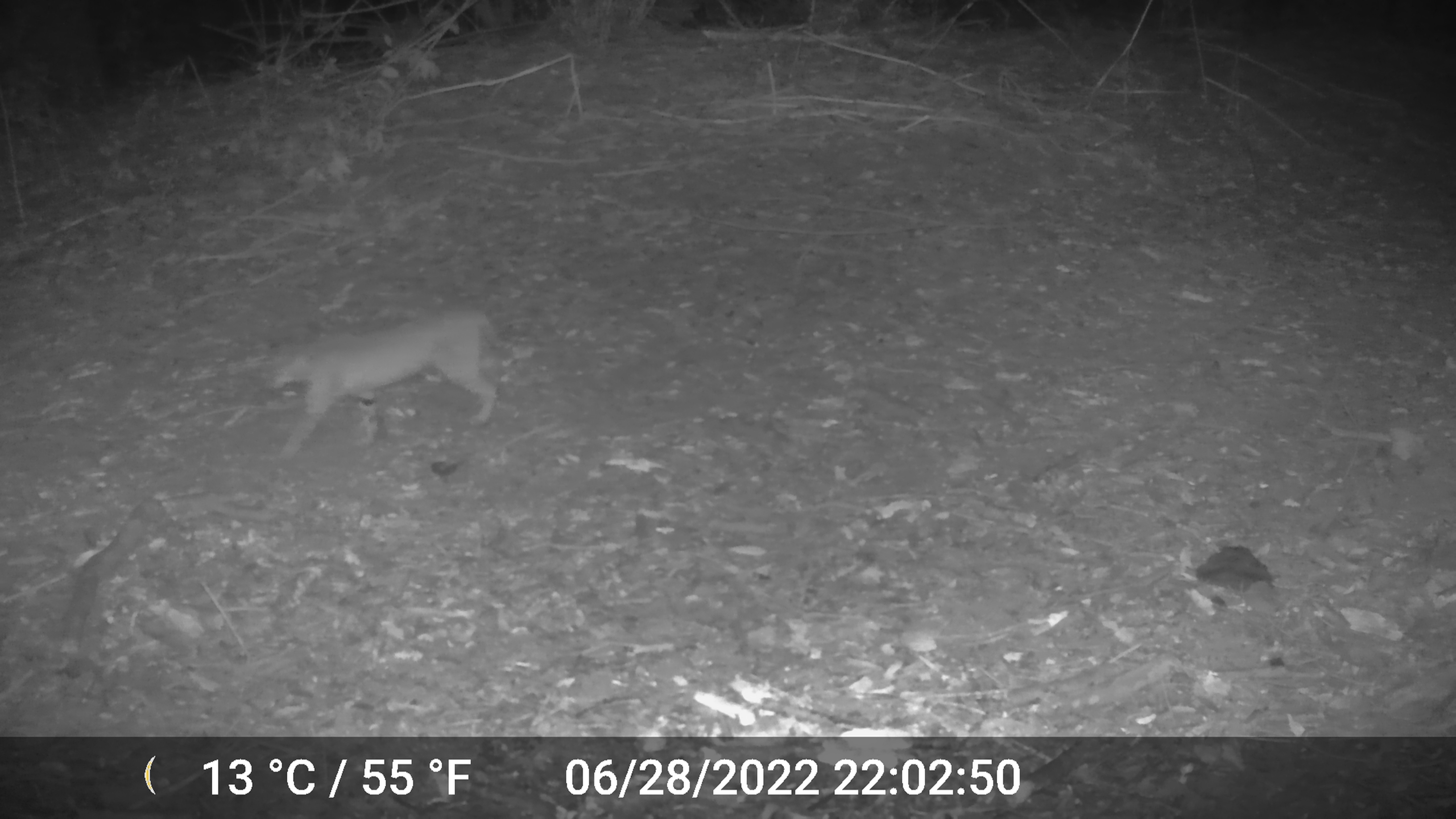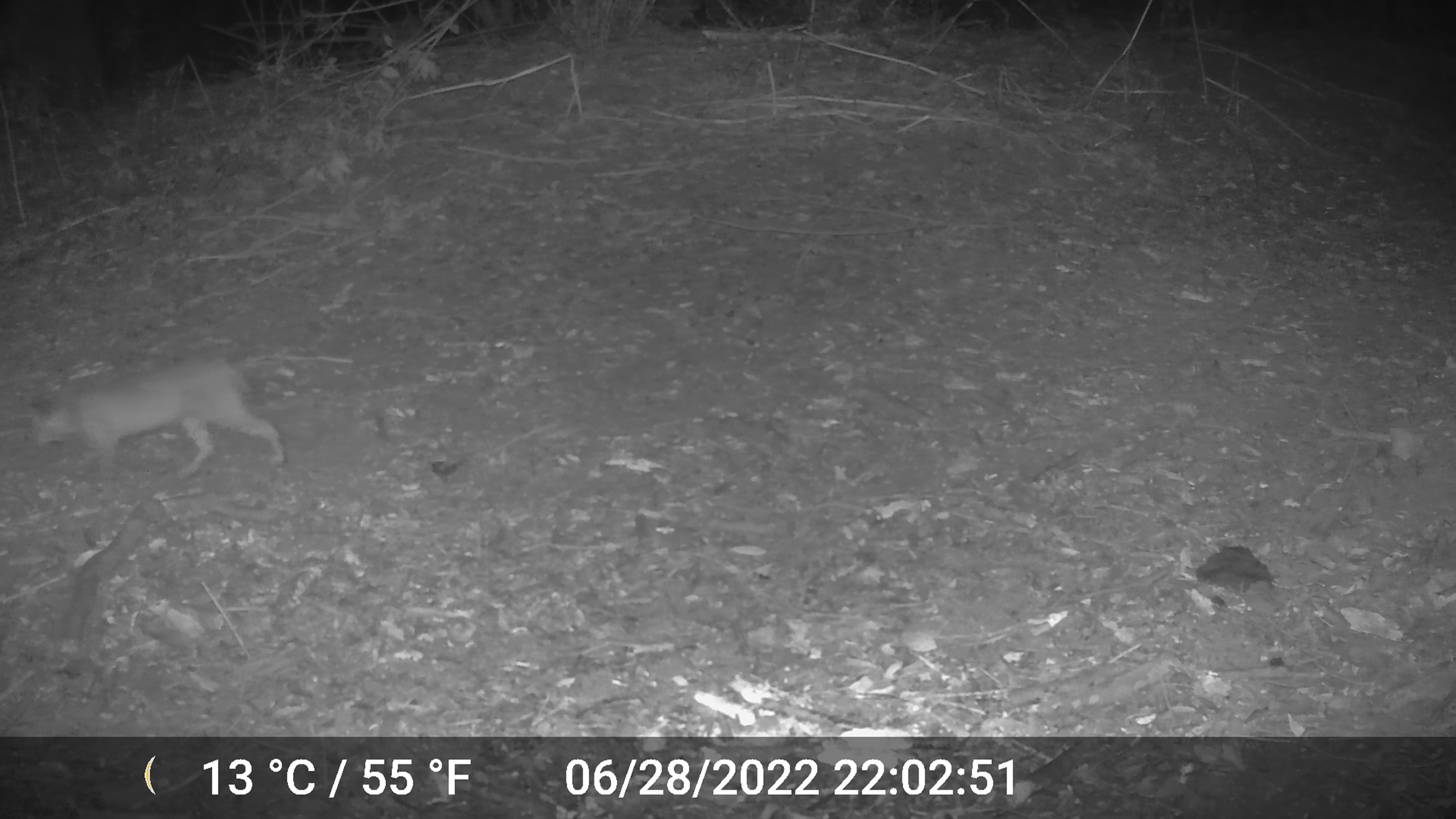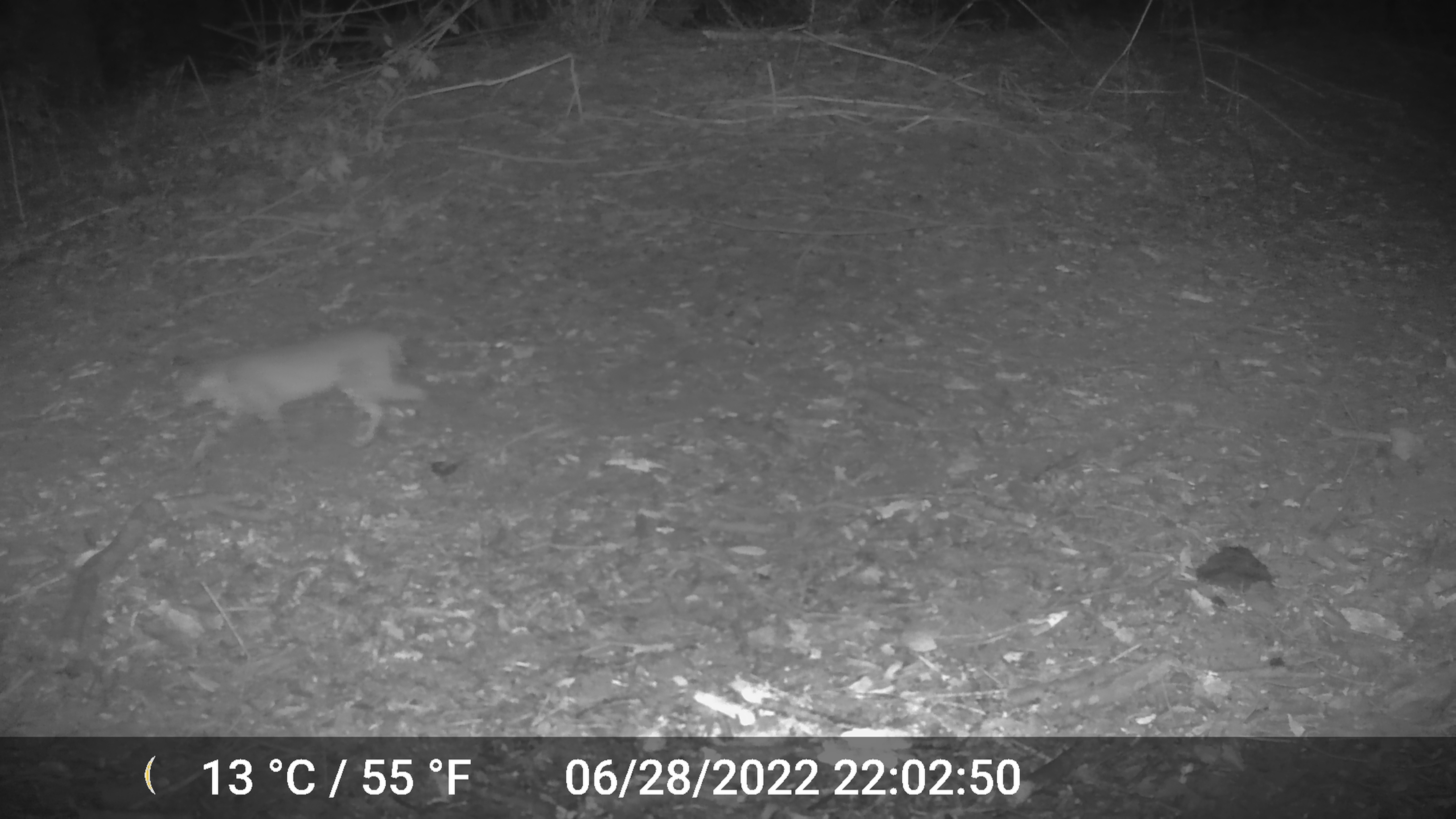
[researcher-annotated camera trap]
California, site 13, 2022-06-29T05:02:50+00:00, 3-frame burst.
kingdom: Animalia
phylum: Chordata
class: Mammalia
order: Carnivora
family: Felidae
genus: Lynx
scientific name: Lynx rufus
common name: bobcat